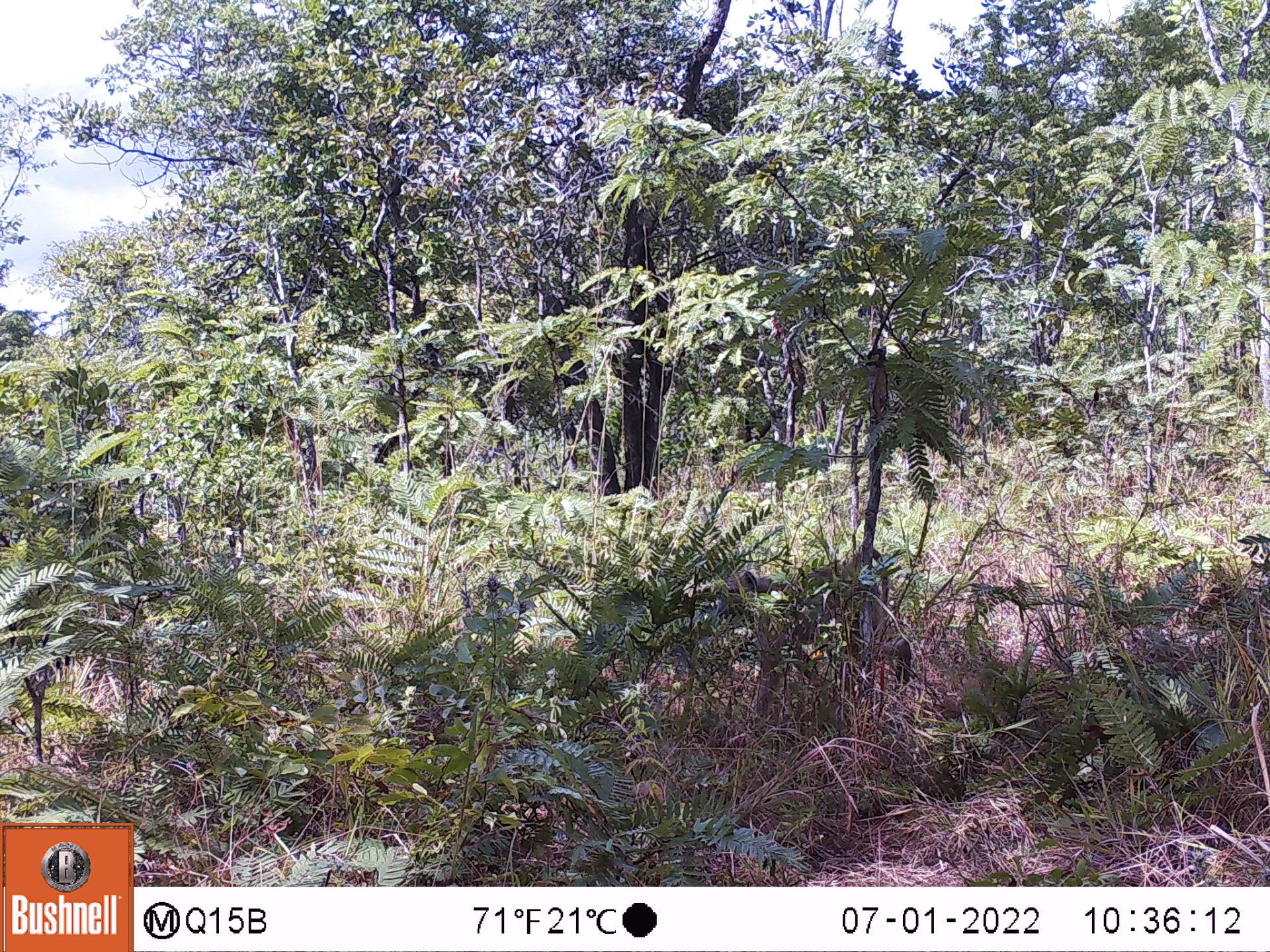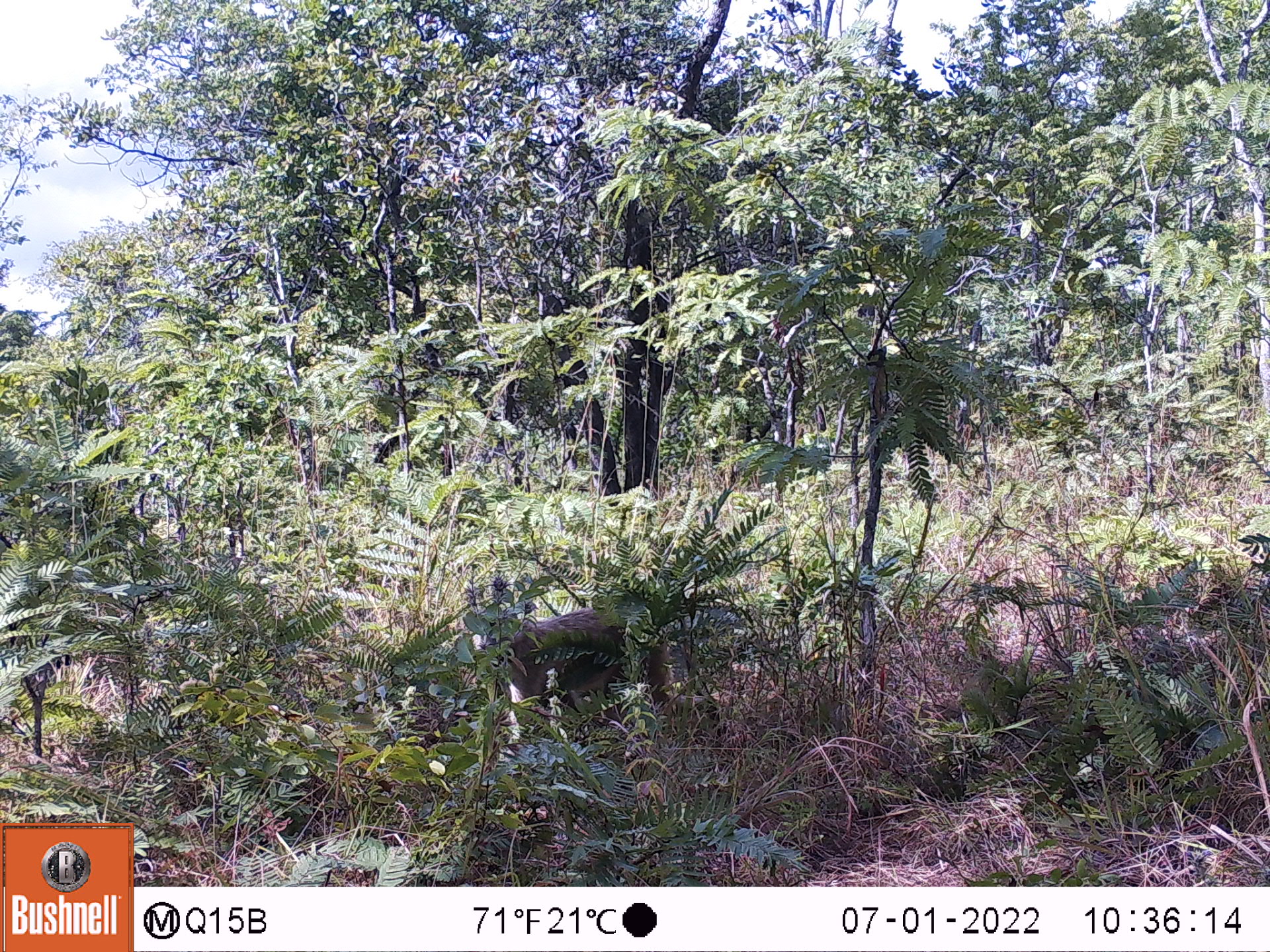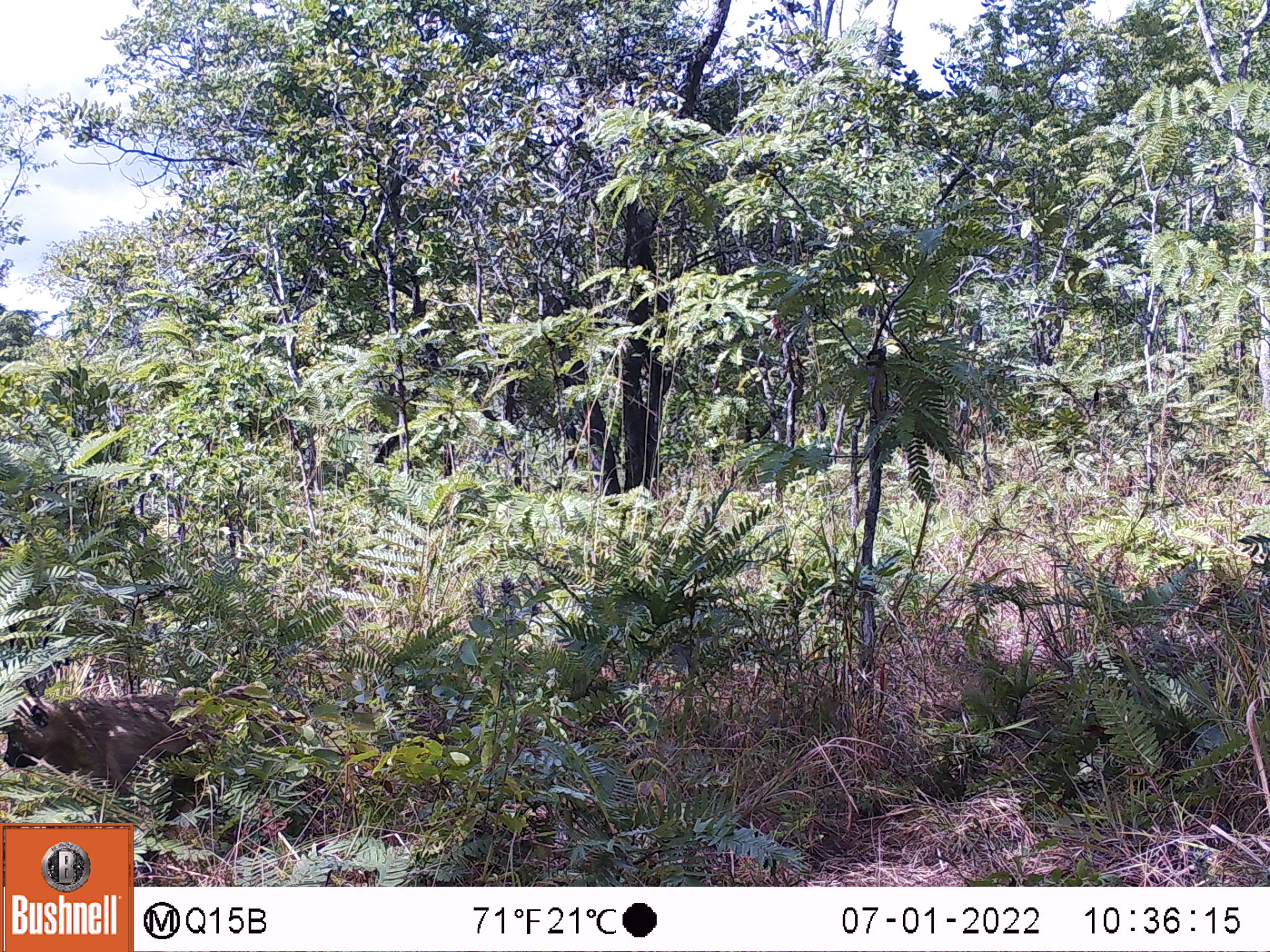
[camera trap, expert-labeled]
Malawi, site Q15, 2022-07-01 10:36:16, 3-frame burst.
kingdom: Animalia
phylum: Chordata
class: Mammalia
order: Primates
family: Cercopithecidae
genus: Papio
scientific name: Papio cynocephalus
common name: yellow baboon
Yellow baboon (Papio cynocephalus), count 1.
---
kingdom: Animalia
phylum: Chordata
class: Mammalia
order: Artiodactyla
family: Suidae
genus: Phacochoerus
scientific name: Phacochoerus africanus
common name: common warthog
Common warthog (Phacochoerus africanus), count 1.